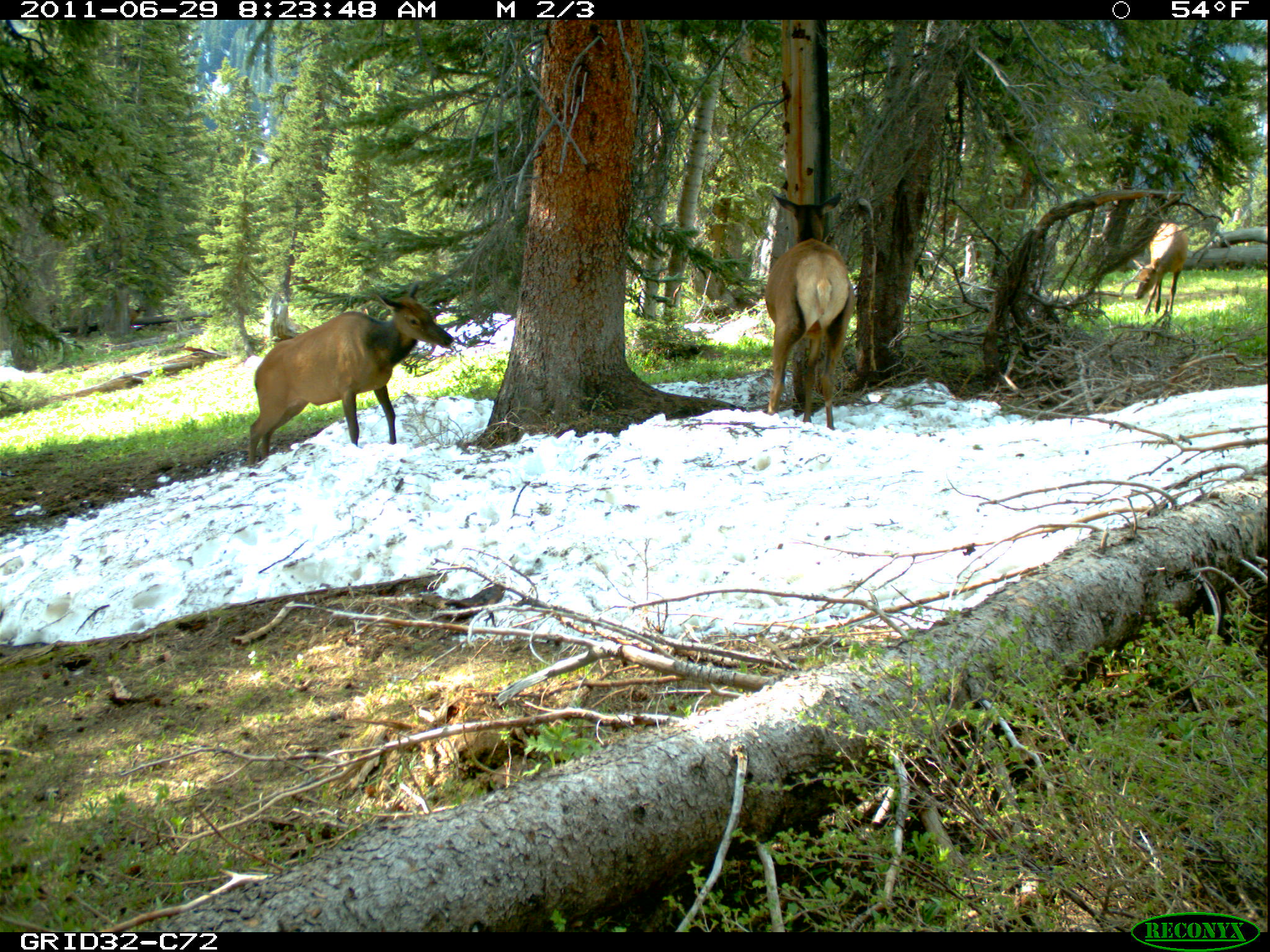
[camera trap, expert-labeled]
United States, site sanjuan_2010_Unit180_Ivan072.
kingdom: Animalia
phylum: Chordata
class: Mammalia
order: Artiodactyla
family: Cervidae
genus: Cervus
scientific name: Cervus elaphus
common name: red deer